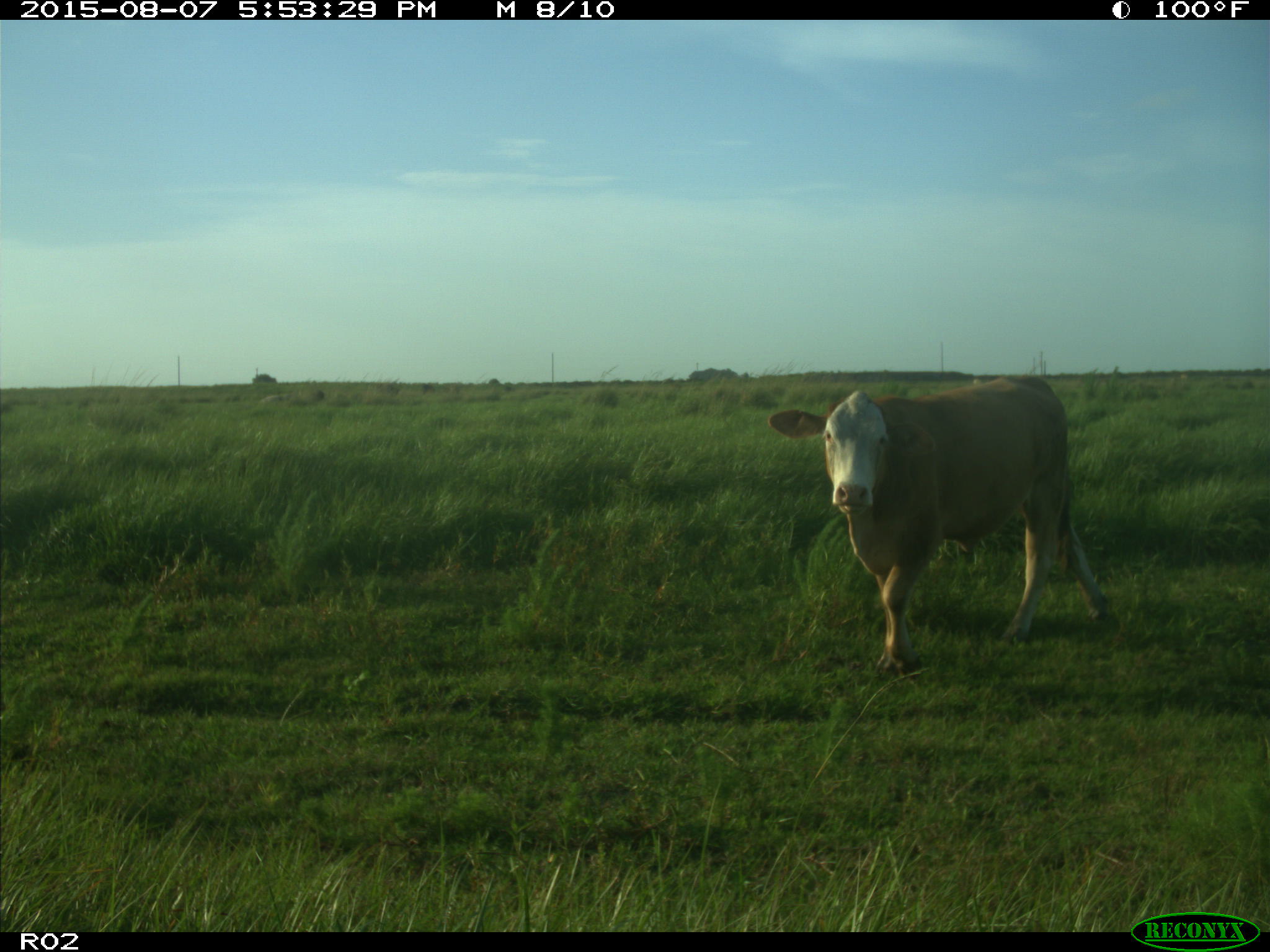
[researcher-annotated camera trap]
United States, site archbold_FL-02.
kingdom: Animalia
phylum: Chordata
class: Mammalia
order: Artiodactyla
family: Bovidae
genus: Bos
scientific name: Bos taurus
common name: domestic cow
Bos taurus (domestic cow).